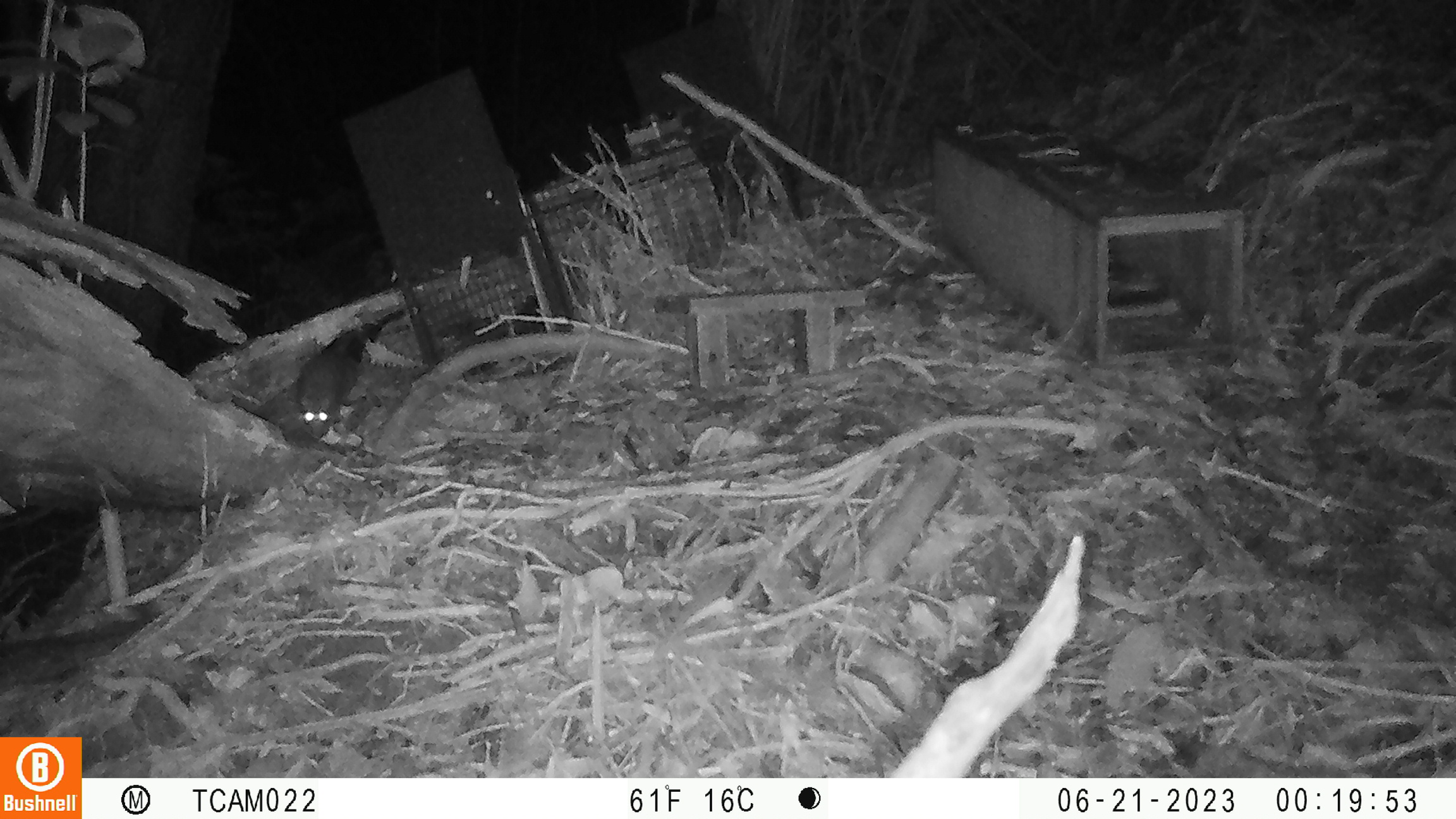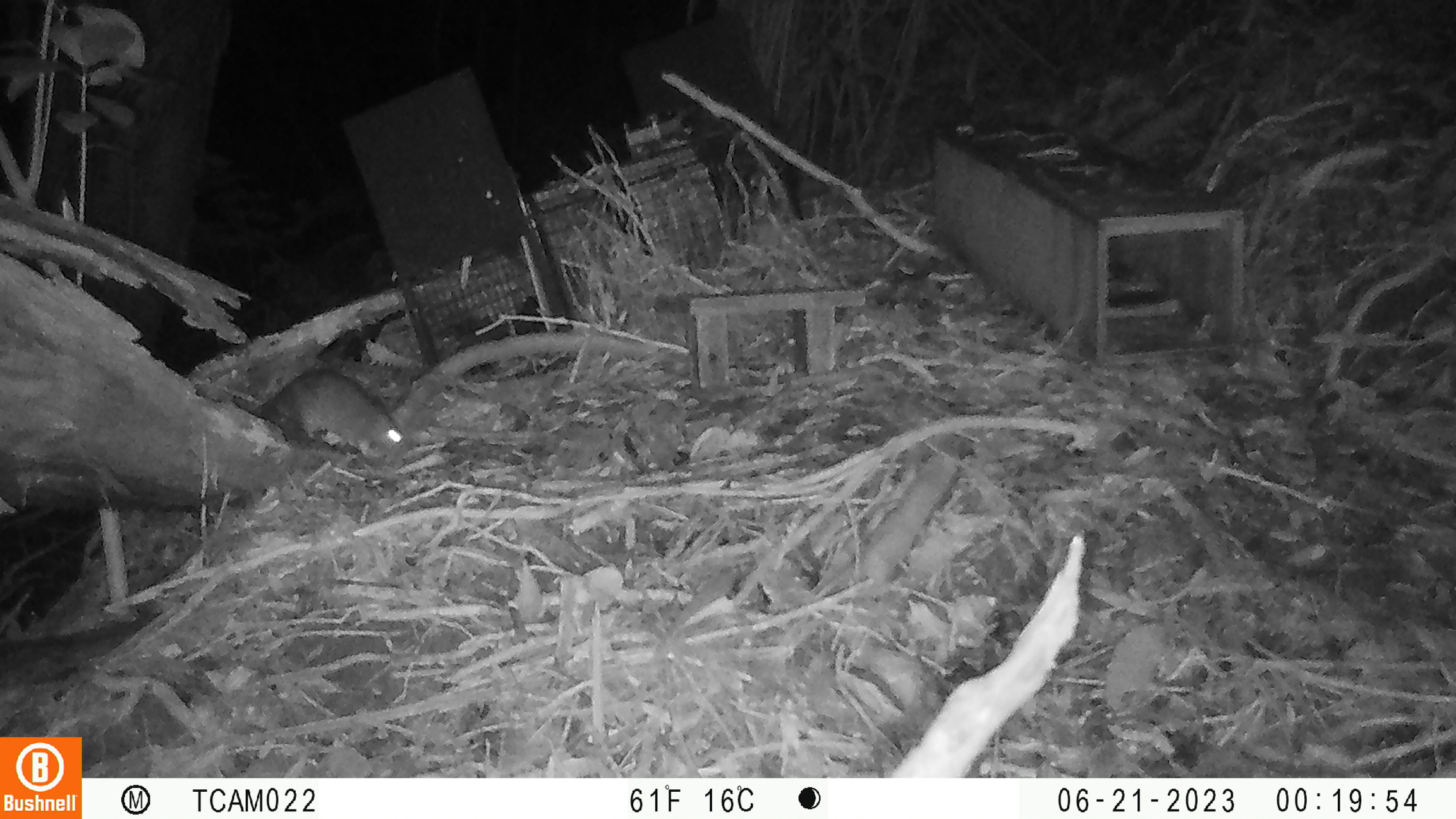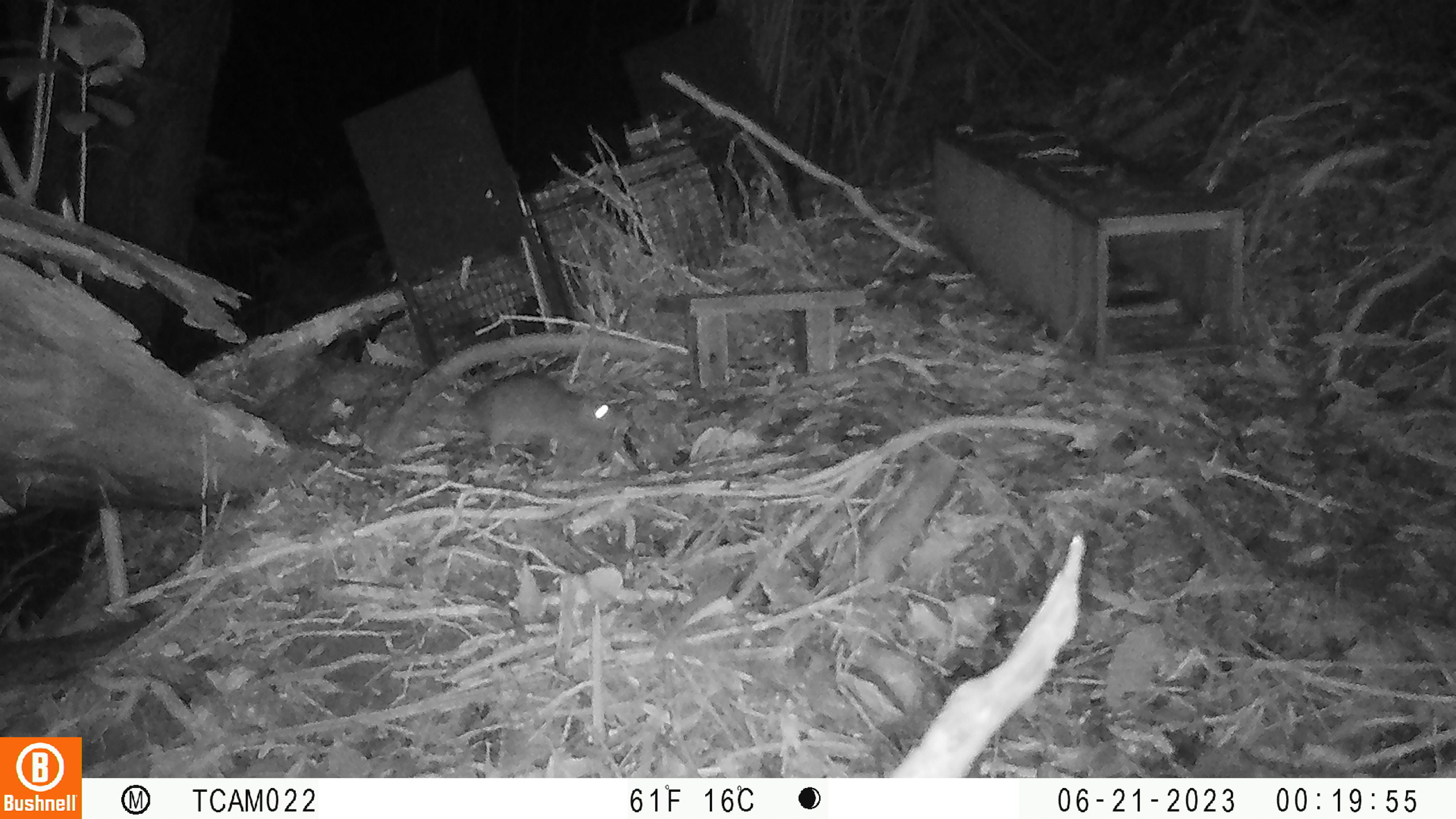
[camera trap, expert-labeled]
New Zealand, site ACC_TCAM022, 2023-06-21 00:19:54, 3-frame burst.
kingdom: Animalia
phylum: Chordata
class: Mammalia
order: Rodentia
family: Muridae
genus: Rattus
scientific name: Rattus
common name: rat